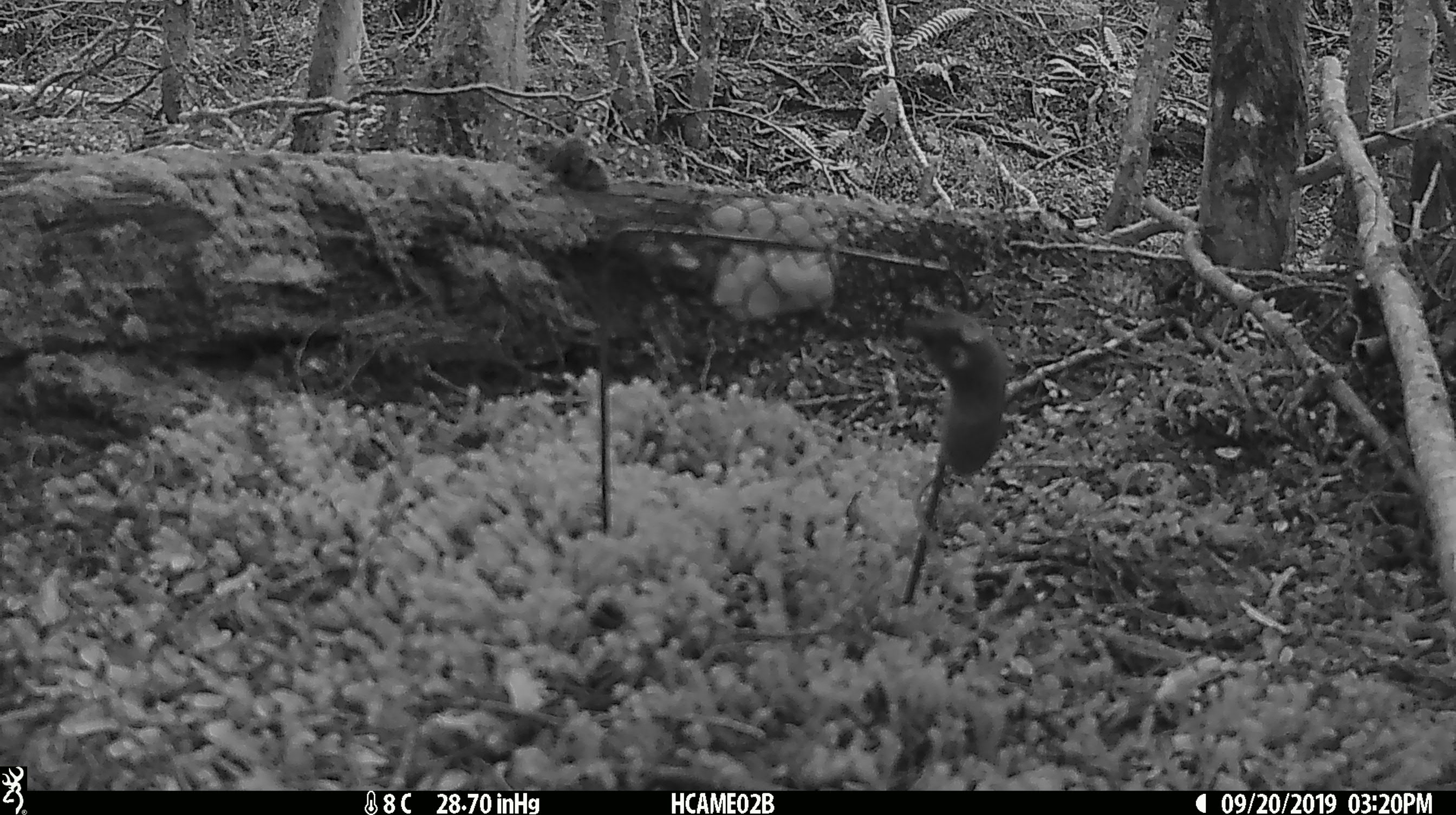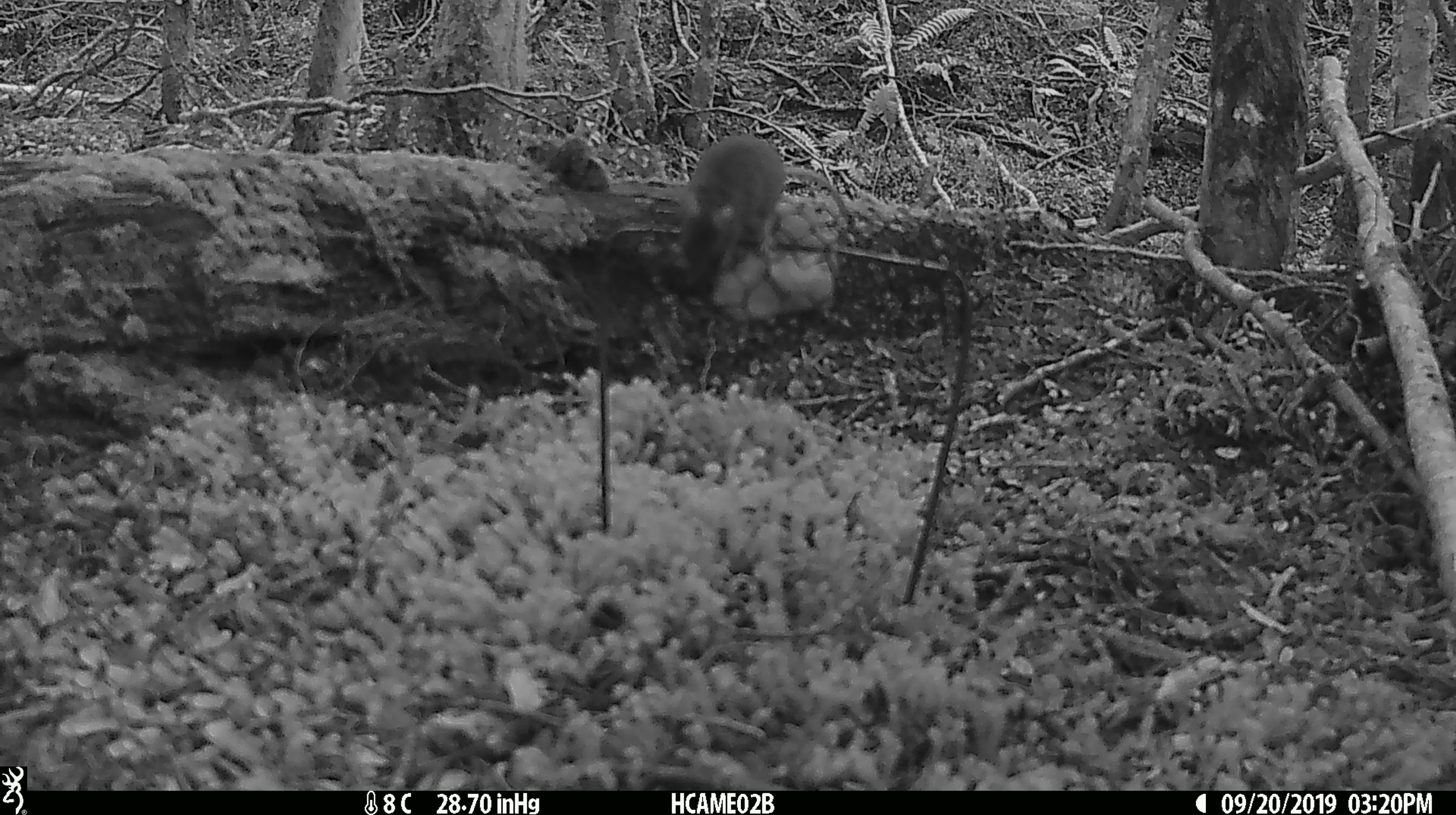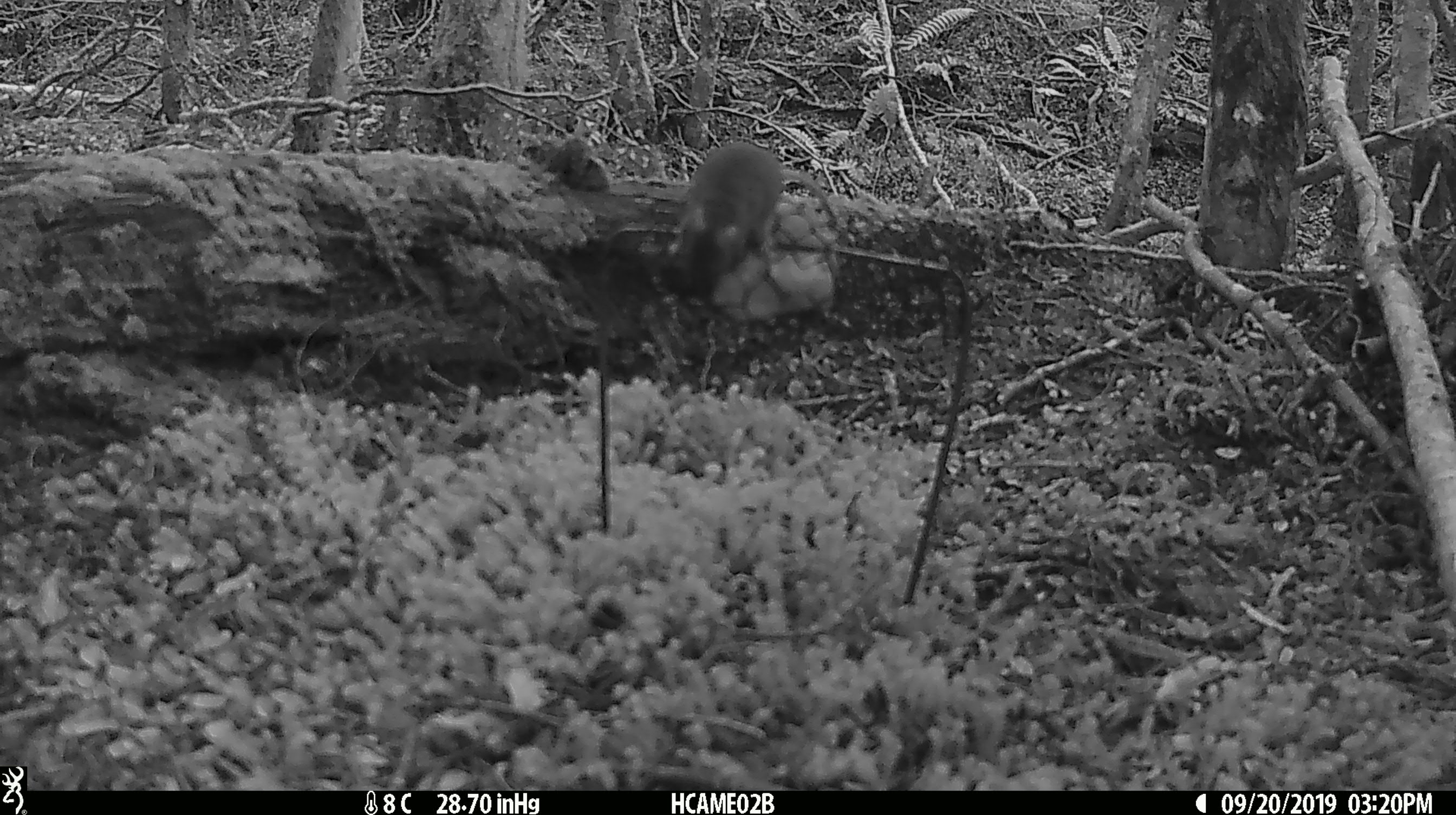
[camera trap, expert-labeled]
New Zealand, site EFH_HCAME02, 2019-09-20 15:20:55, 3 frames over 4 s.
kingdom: Animalia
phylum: Chordata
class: Mammalia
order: Rodentia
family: Muridae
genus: Mus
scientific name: Mus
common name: mouse